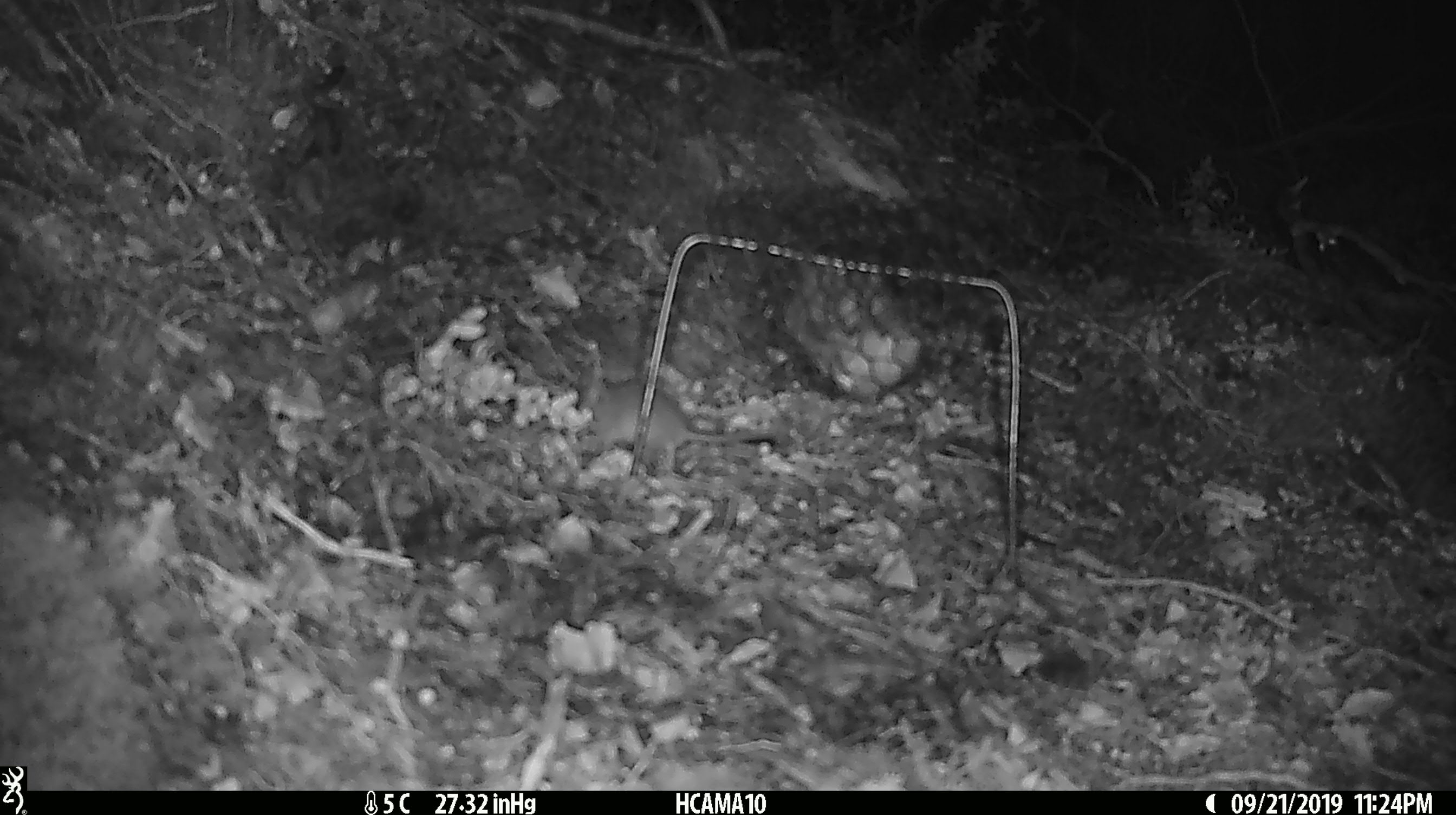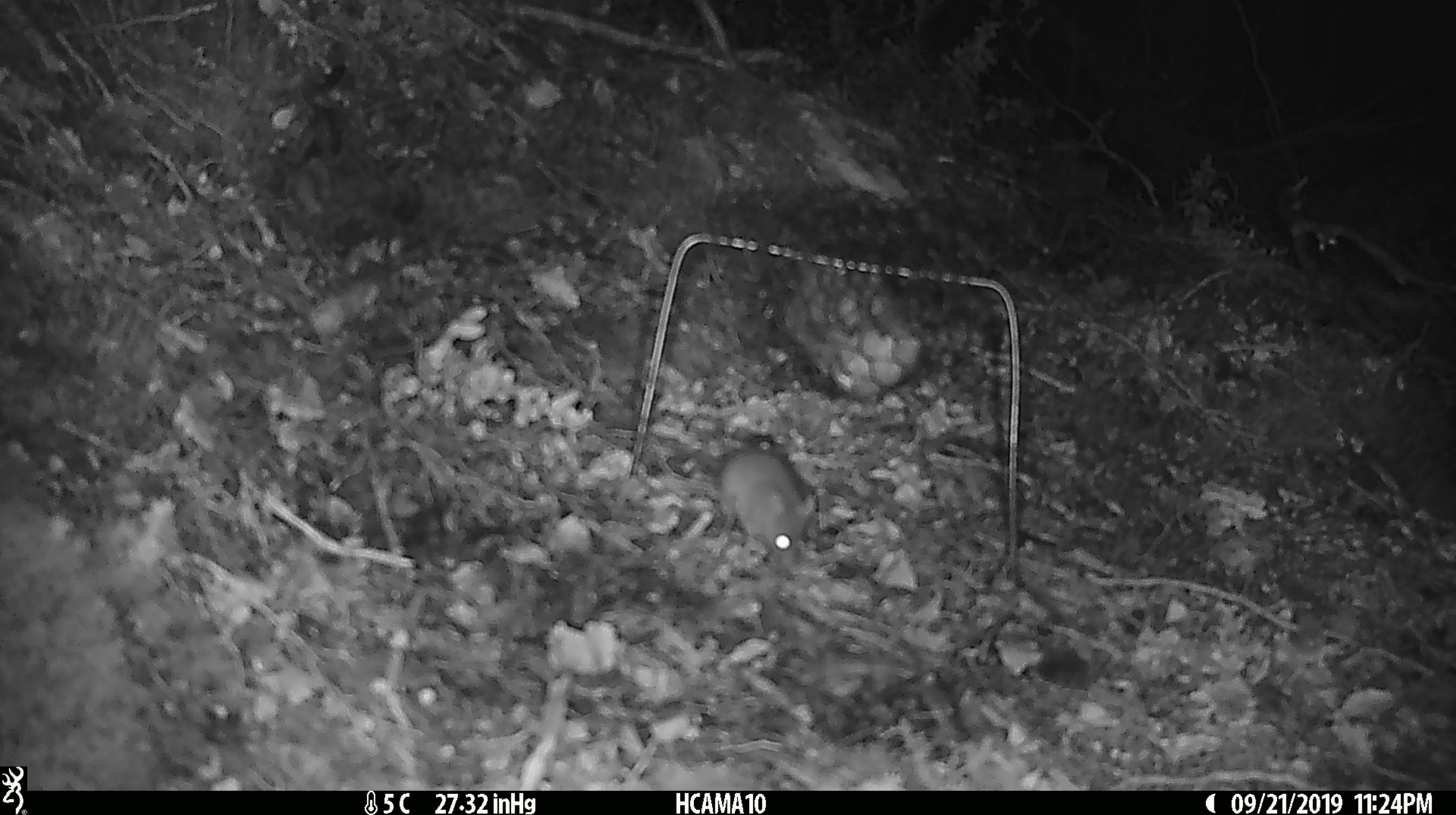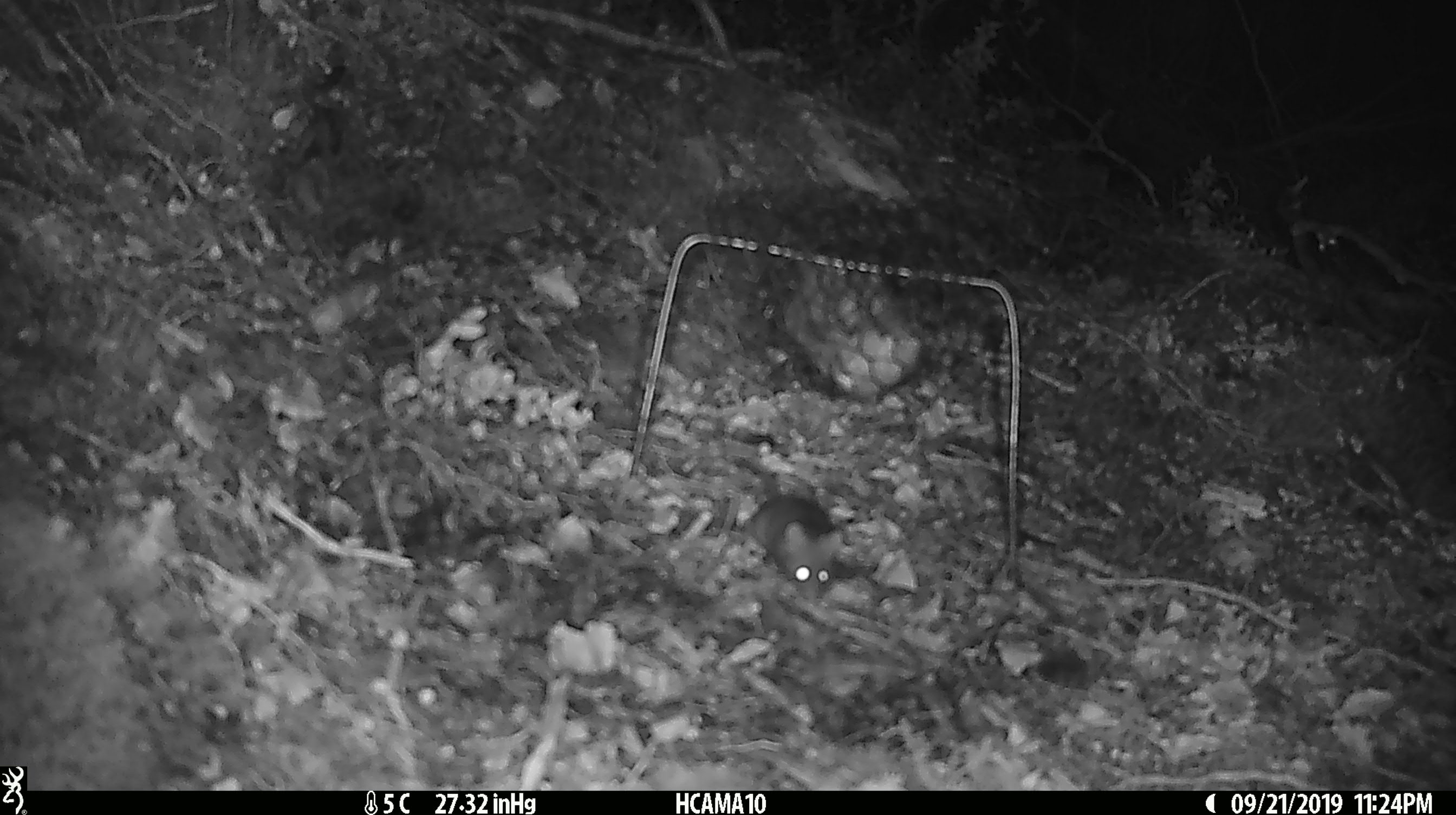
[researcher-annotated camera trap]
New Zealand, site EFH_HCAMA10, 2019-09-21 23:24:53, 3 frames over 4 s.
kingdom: Animalia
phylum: Chordata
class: Mammalia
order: Rodentia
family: Muridae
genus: Mus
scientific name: Mus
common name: mouse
Mouse (Mus).